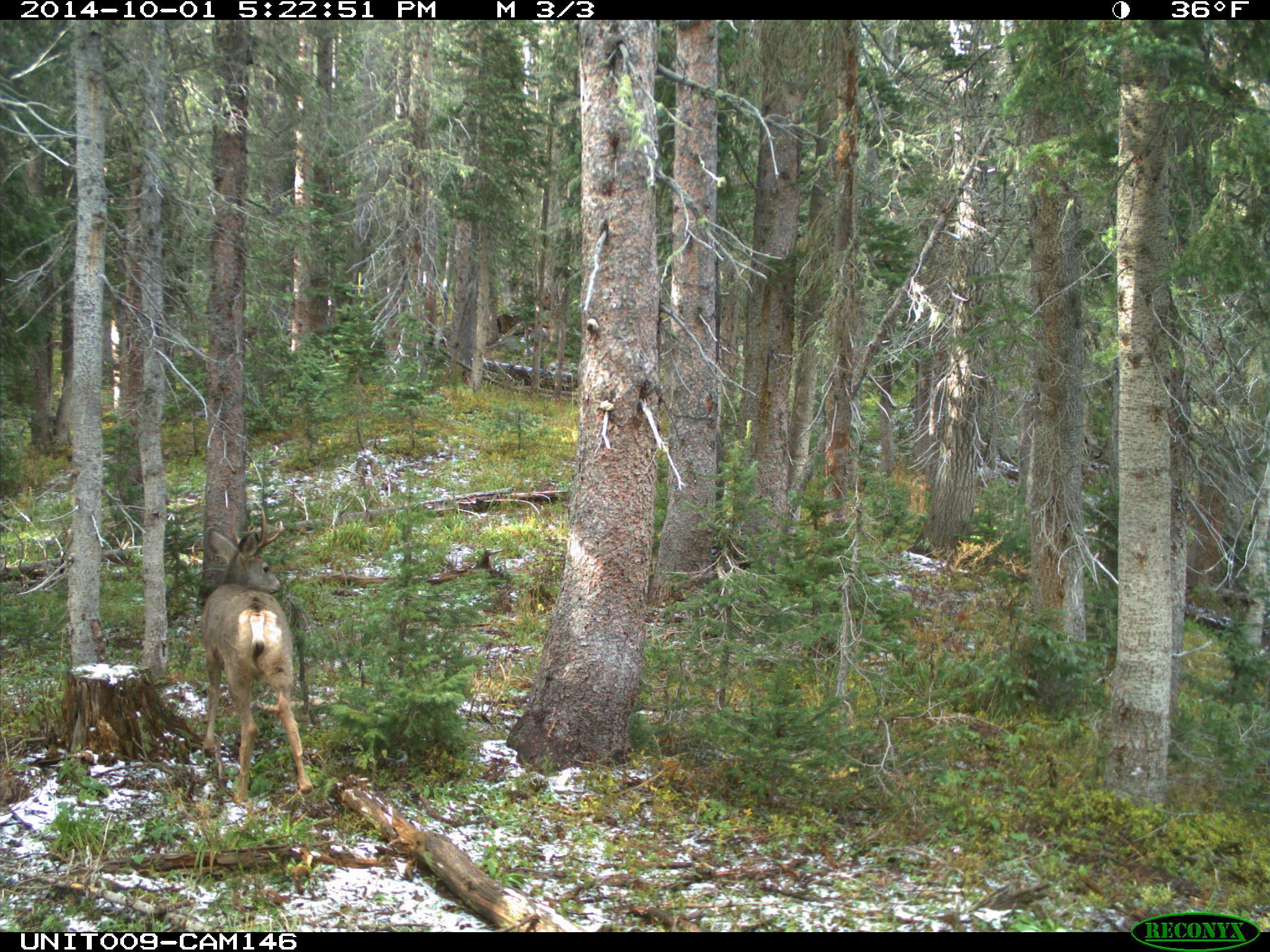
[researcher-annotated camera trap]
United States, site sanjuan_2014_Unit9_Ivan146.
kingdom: Animalia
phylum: Chordata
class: Mammalia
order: Artiodactyla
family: Cervidae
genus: Odocoileus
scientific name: Odocoileus hemionus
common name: mule deer